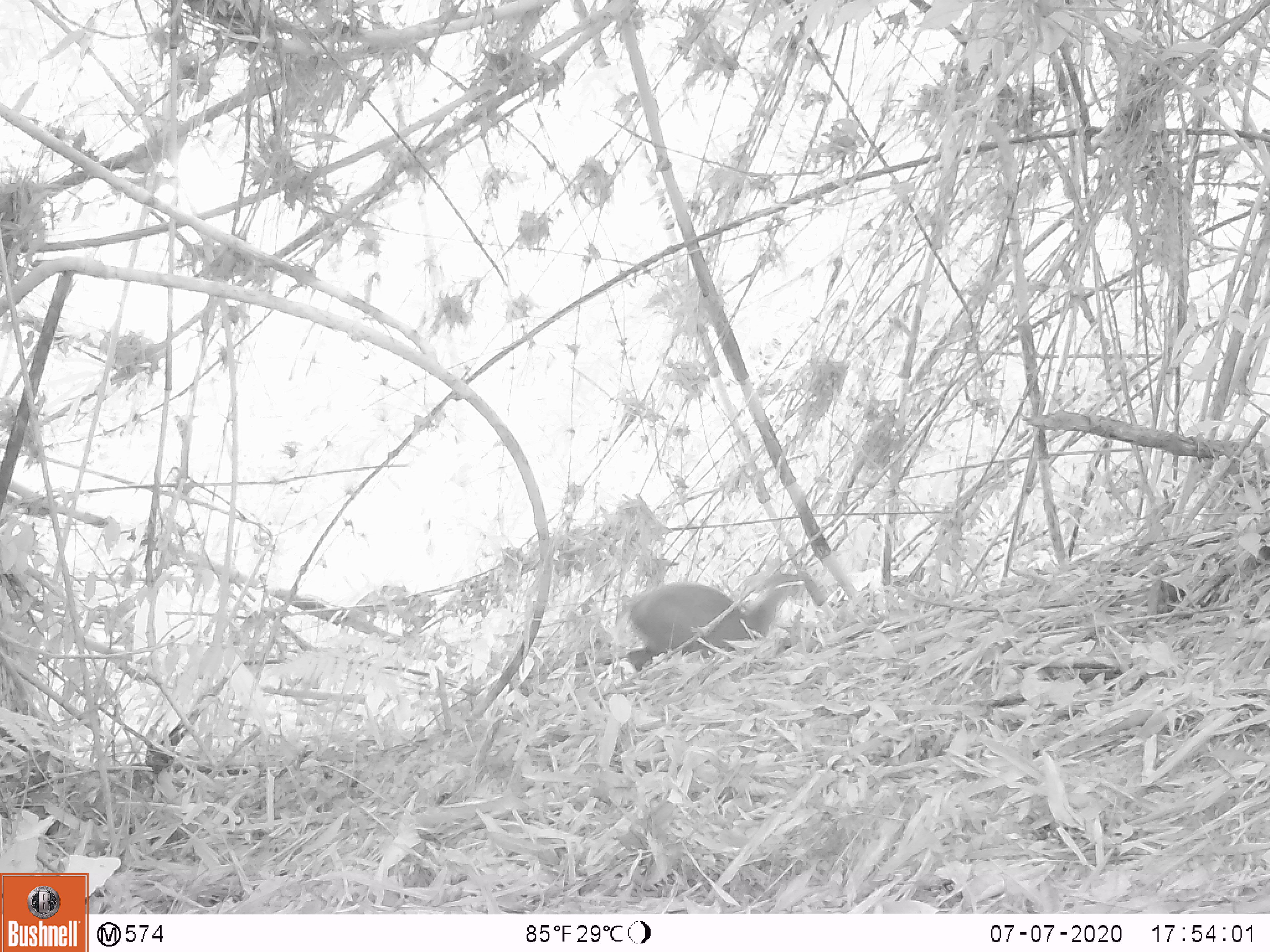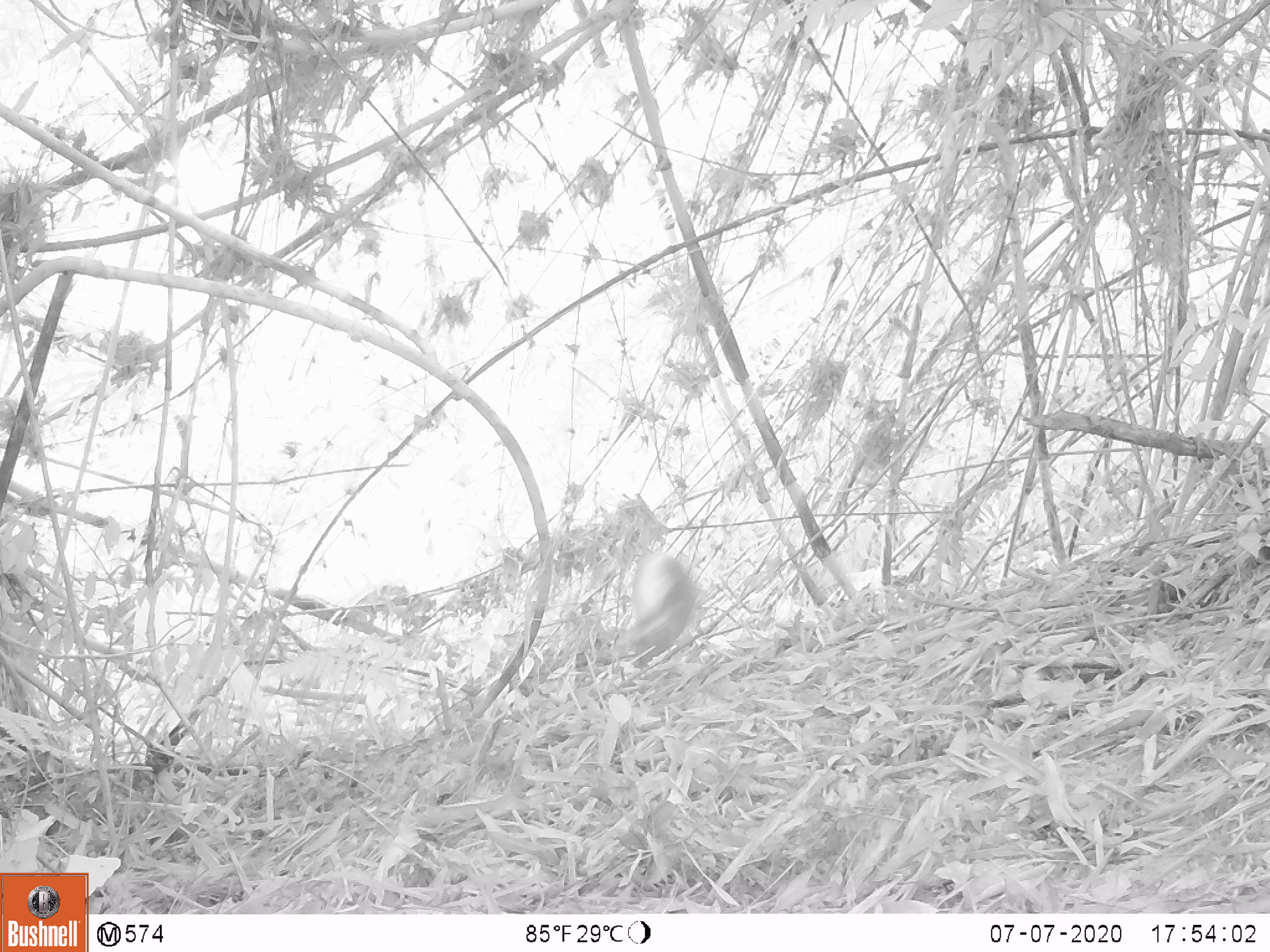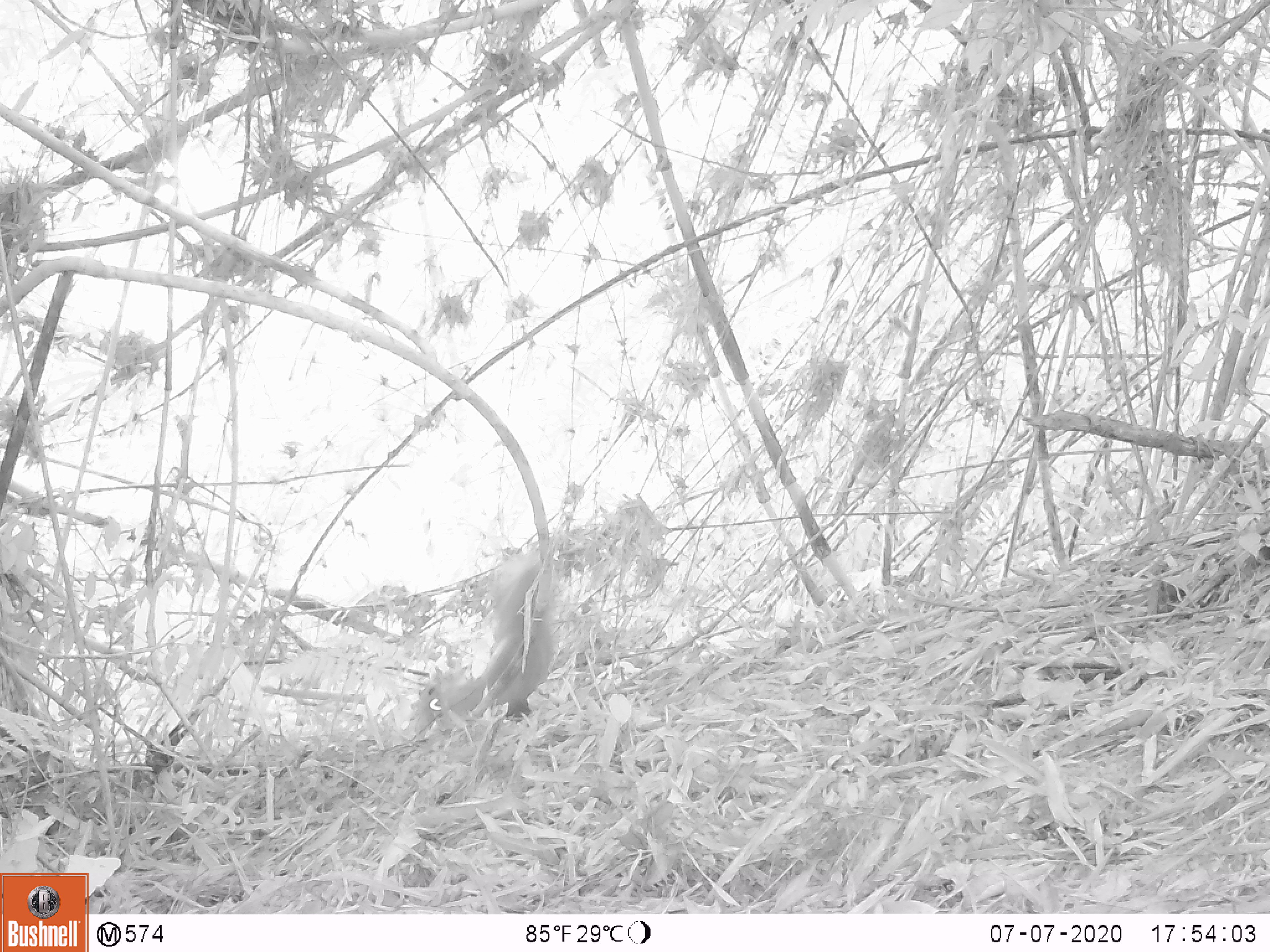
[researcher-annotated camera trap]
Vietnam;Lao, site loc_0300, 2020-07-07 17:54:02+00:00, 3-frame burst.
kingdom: Animalia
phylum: Chordata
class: Mammalia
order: Artiodactyla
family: Cervidae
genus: Muntiacus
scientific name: Muntiacus rooseveltorum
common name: roosevelt's muntjac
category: roosevelts muntjac group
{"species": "roosevelts muntjac group (roosevelt's muntjac) (Muntiacus rooseveltorum)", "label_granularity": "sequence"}